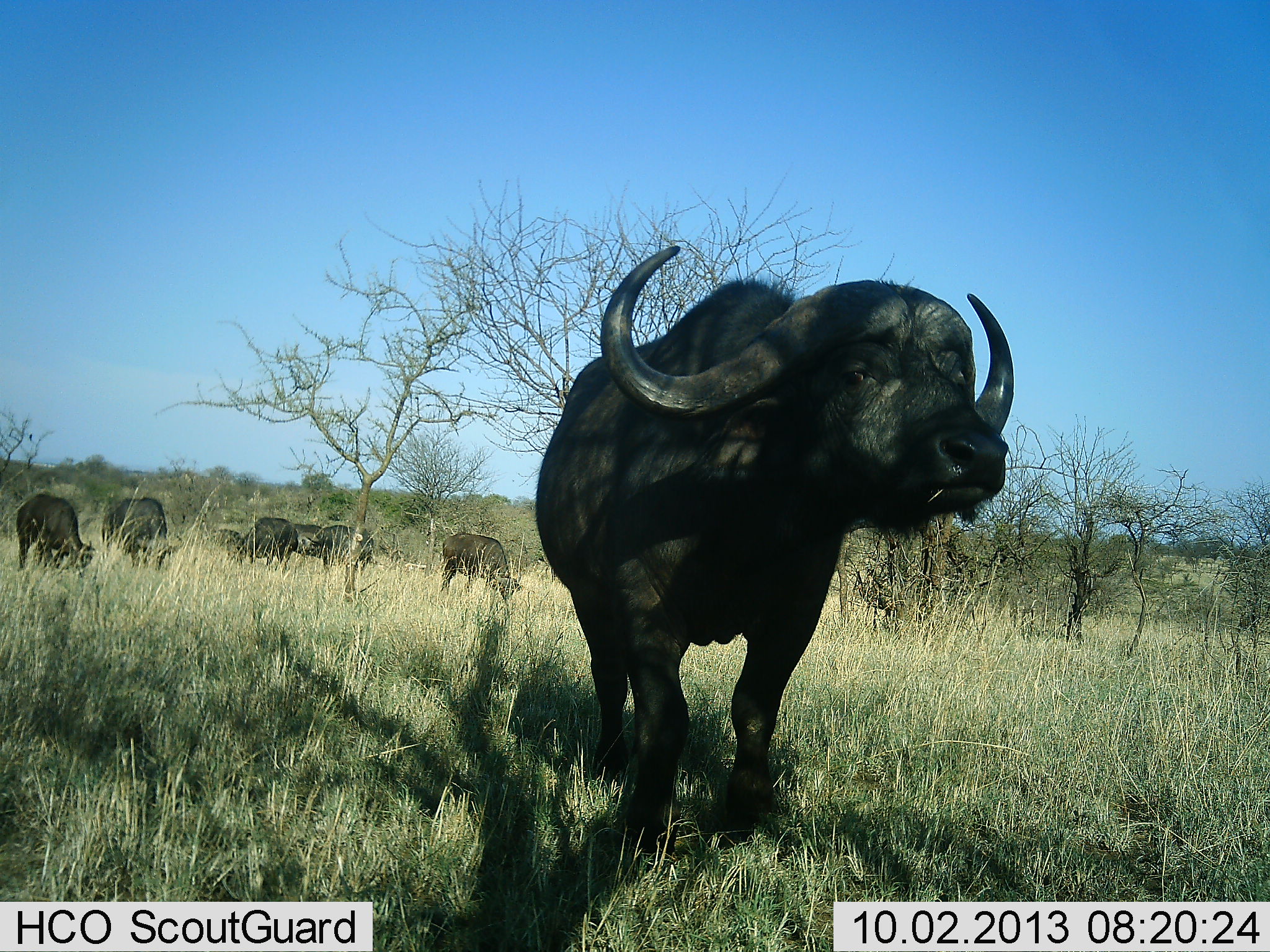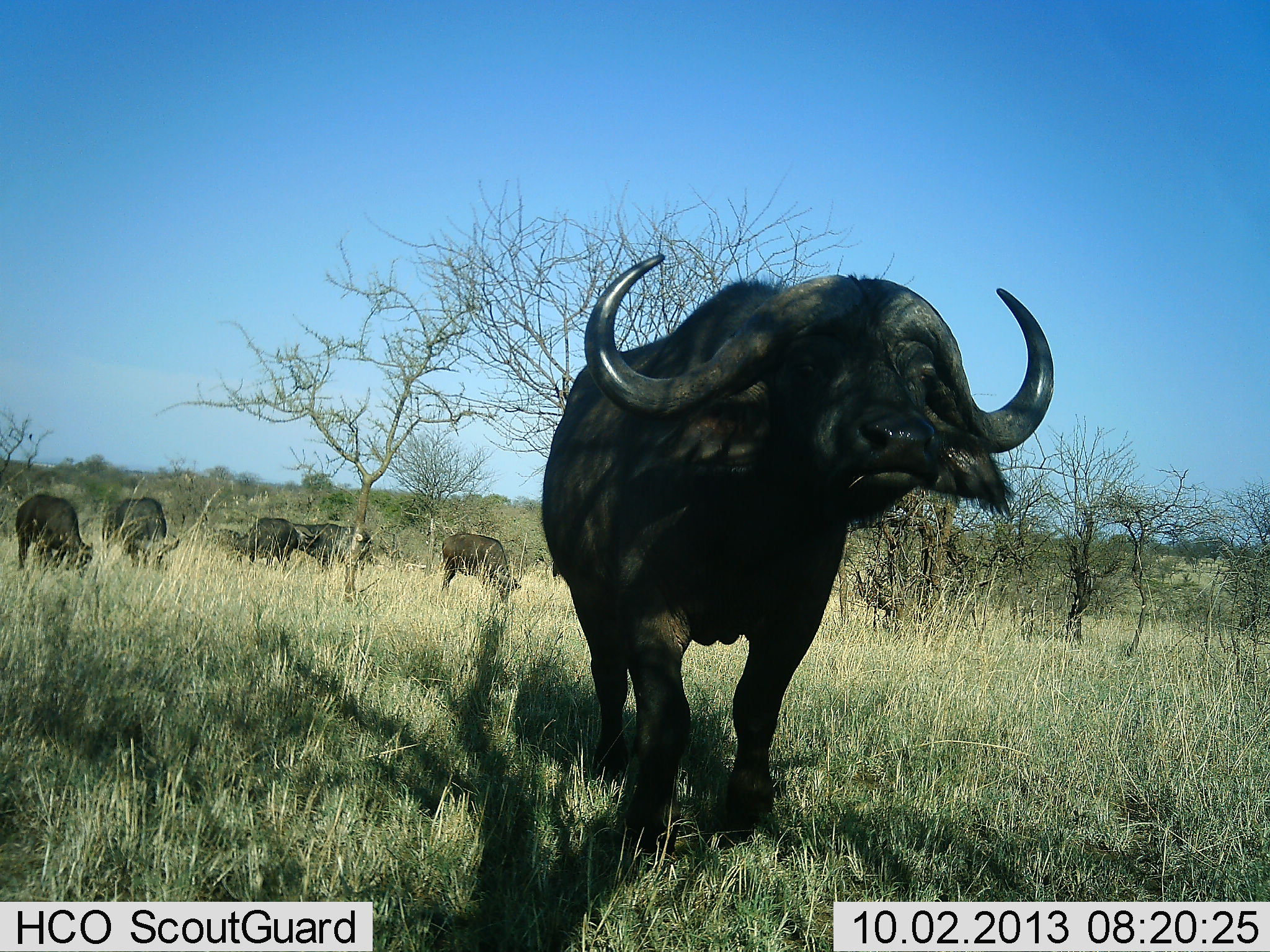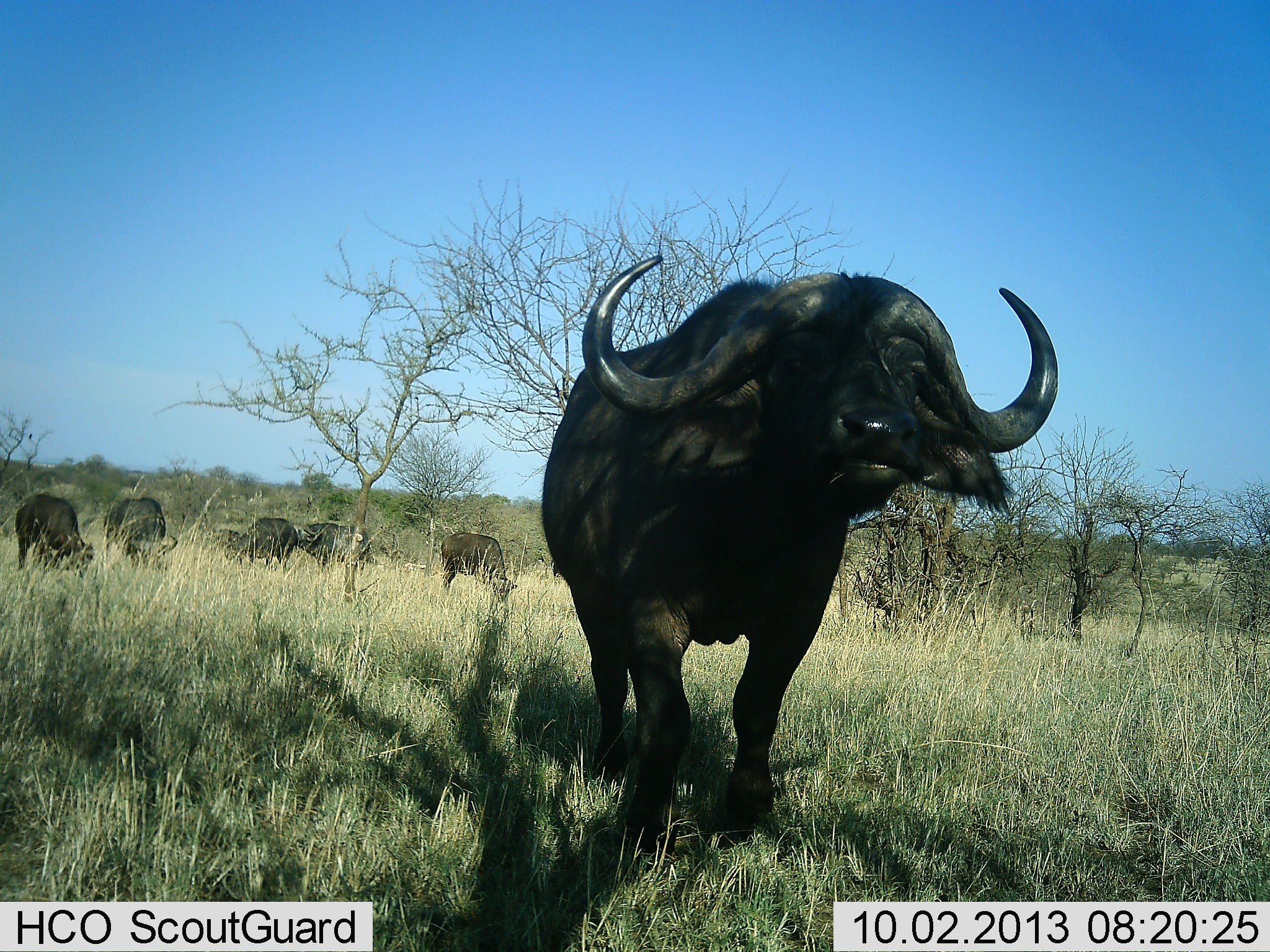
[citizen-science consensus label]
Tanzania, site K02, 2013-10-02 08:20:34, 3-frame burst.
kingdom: Animalia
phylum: Chordata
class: Mammalia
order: Artiodactyla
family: Bovidae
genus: Syncerus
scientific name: Syncerus caffer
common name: cape buffalo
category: buffalo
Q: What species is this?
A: Buffalo (cape buffalo) (Syncerus caffer).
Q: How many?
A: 6.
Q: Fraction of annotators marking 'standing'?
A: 80%.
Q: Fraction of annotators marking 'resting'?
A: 4%.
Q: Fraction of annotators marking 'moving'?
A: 16%.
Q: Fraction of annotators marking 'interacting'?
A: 8%.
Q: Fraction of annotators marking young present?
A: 0%.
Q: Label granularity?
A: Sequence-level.